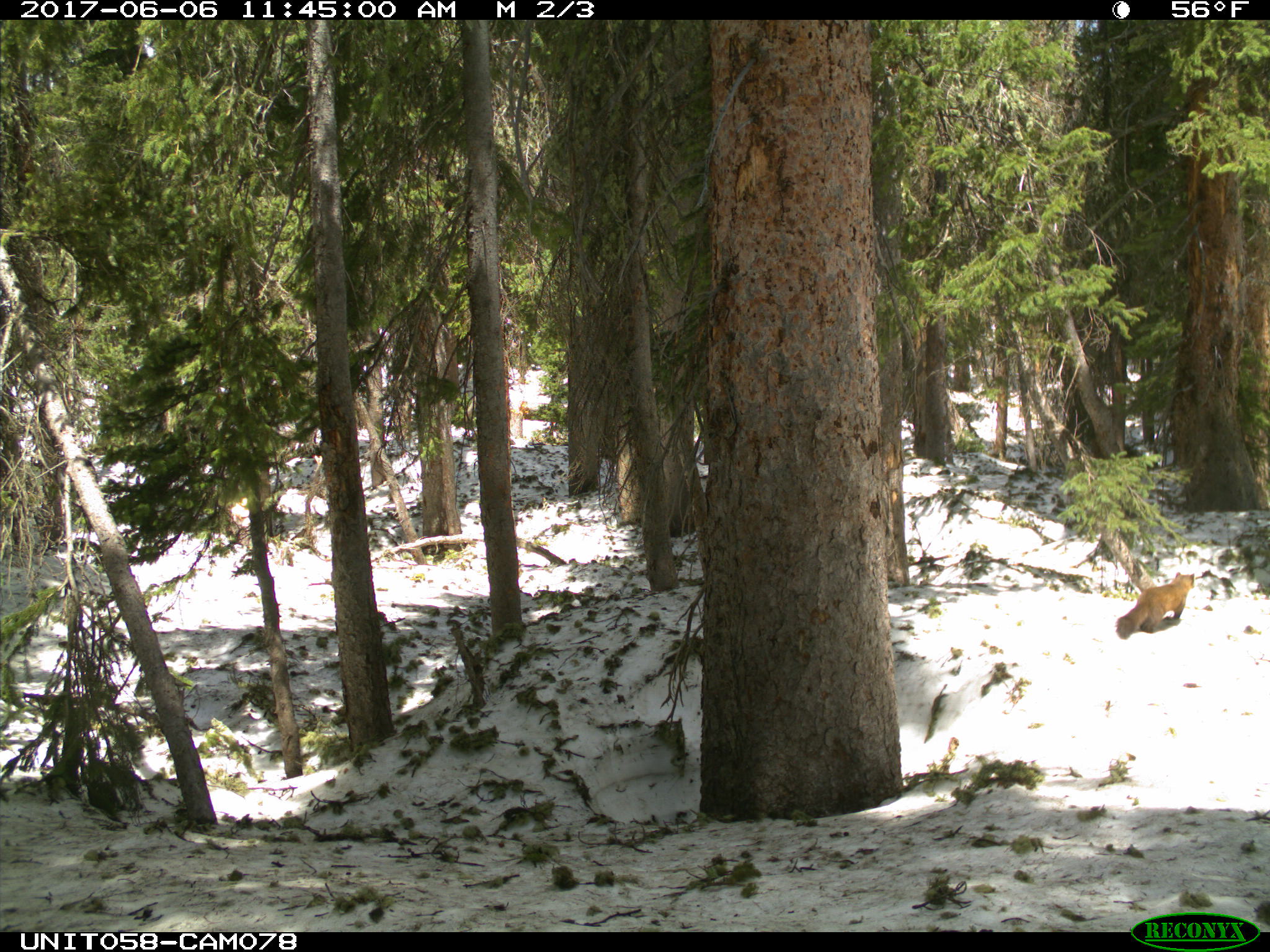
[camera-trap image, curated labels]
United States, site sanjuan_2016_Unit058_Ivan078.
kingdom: Animalia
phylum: Chordata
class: Mammalia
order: Carnivora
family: Mustelidae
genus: Martes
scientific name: Martes americana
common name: american marten